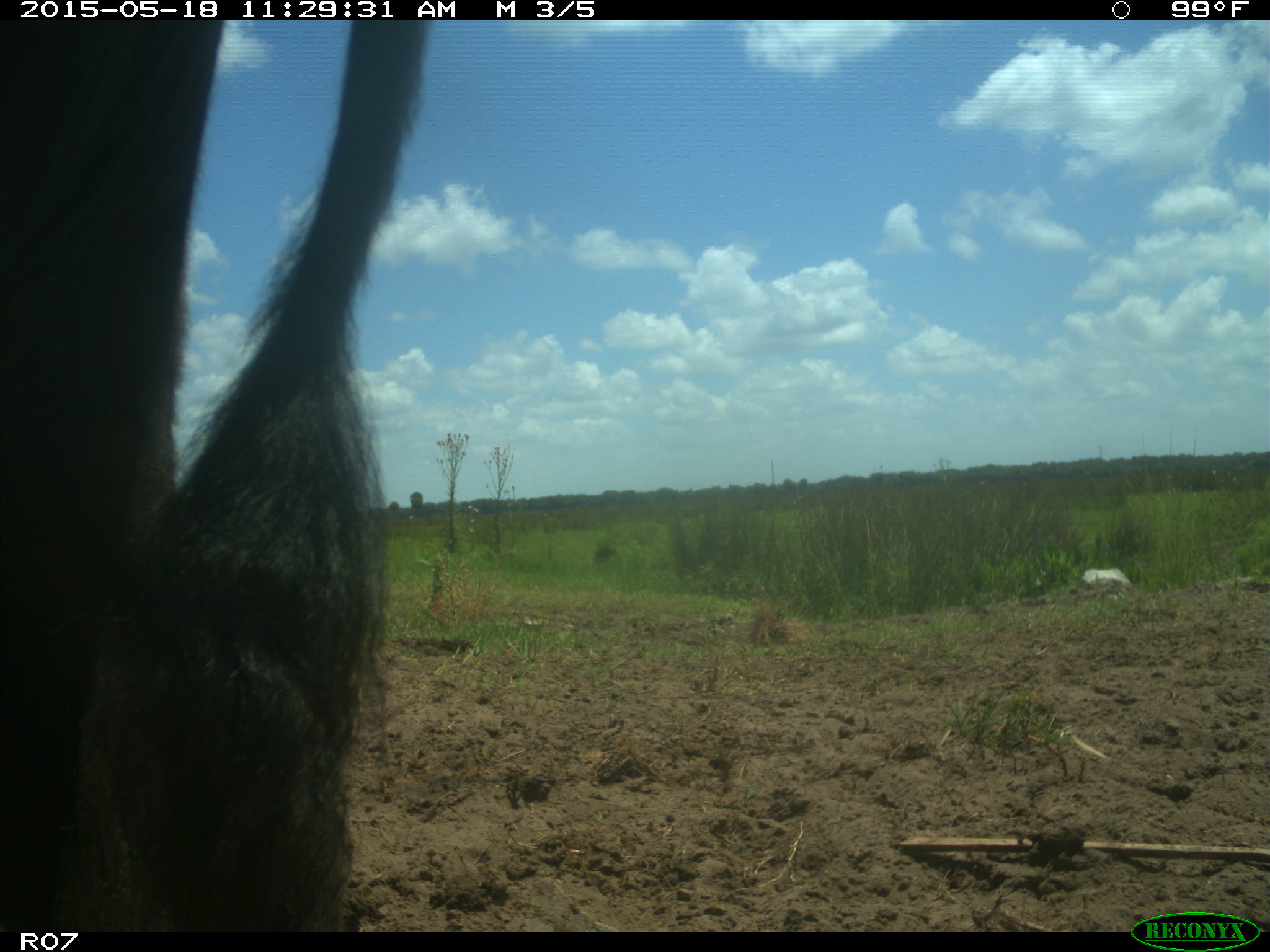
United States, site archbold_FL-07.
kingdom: Animalia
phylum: Chordata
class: Mammalia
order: Artiodactyla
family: Bovidae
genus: Bos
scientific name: Bos taurus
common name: domestic cow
Bos taurus (domestic cow).